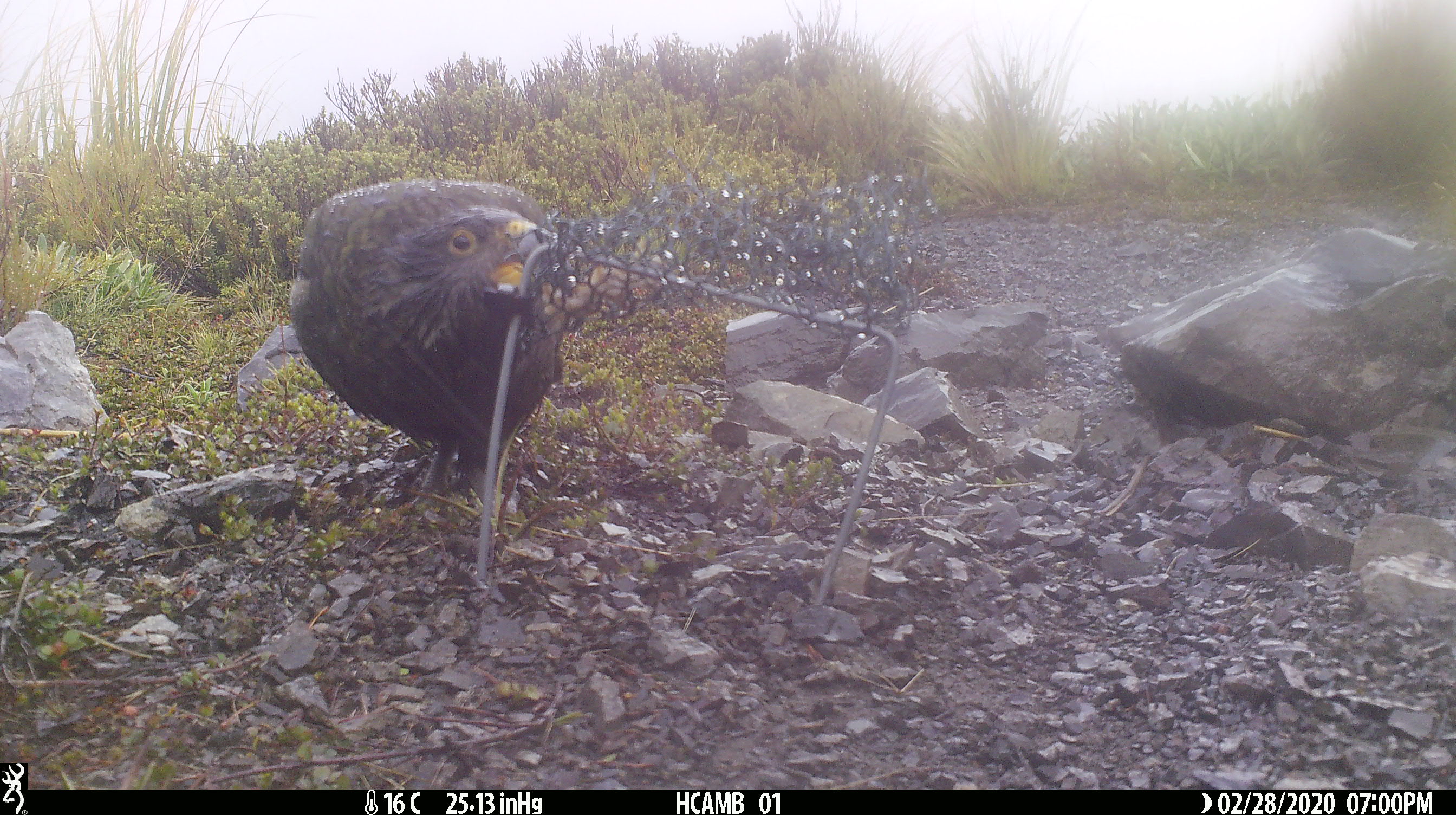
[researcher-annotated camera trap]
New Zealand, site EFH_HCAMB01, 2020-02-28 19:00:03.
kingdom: Animalia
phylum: Chordata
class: Aves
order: Psittaciformes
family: Strigopidae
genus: Nestor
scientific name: Nestor notabilis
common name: kea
Kea (Nestor notabilis).